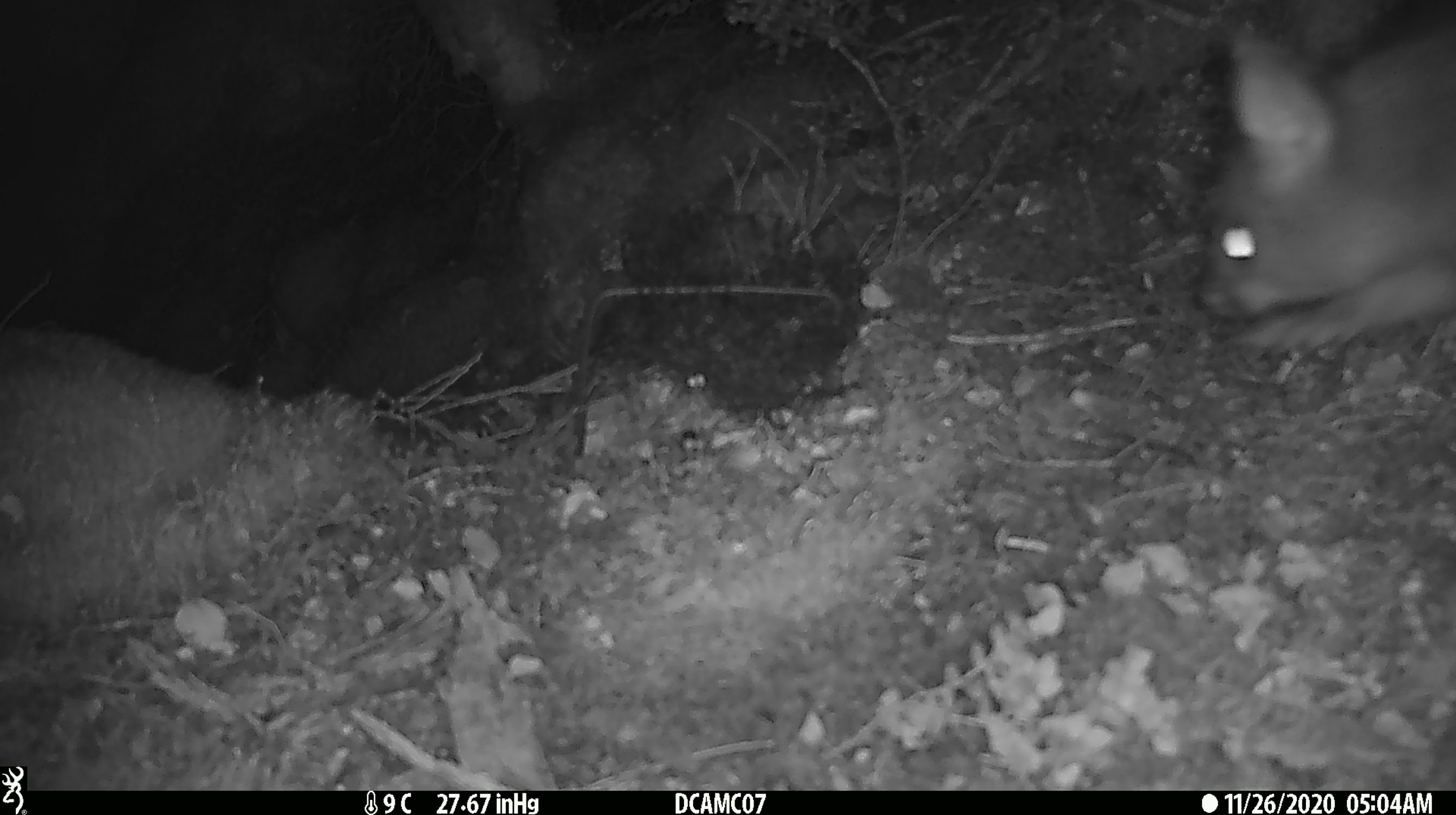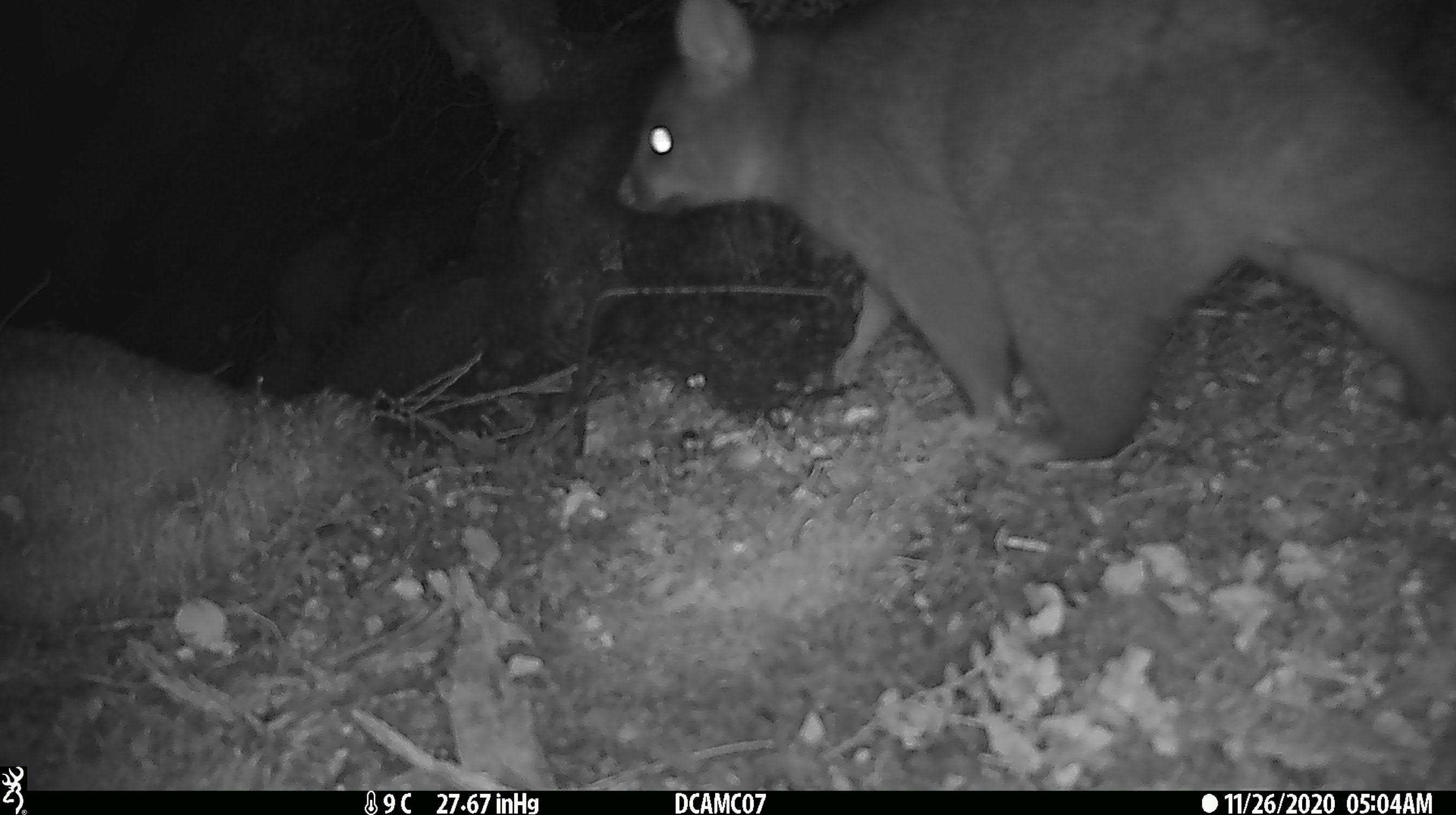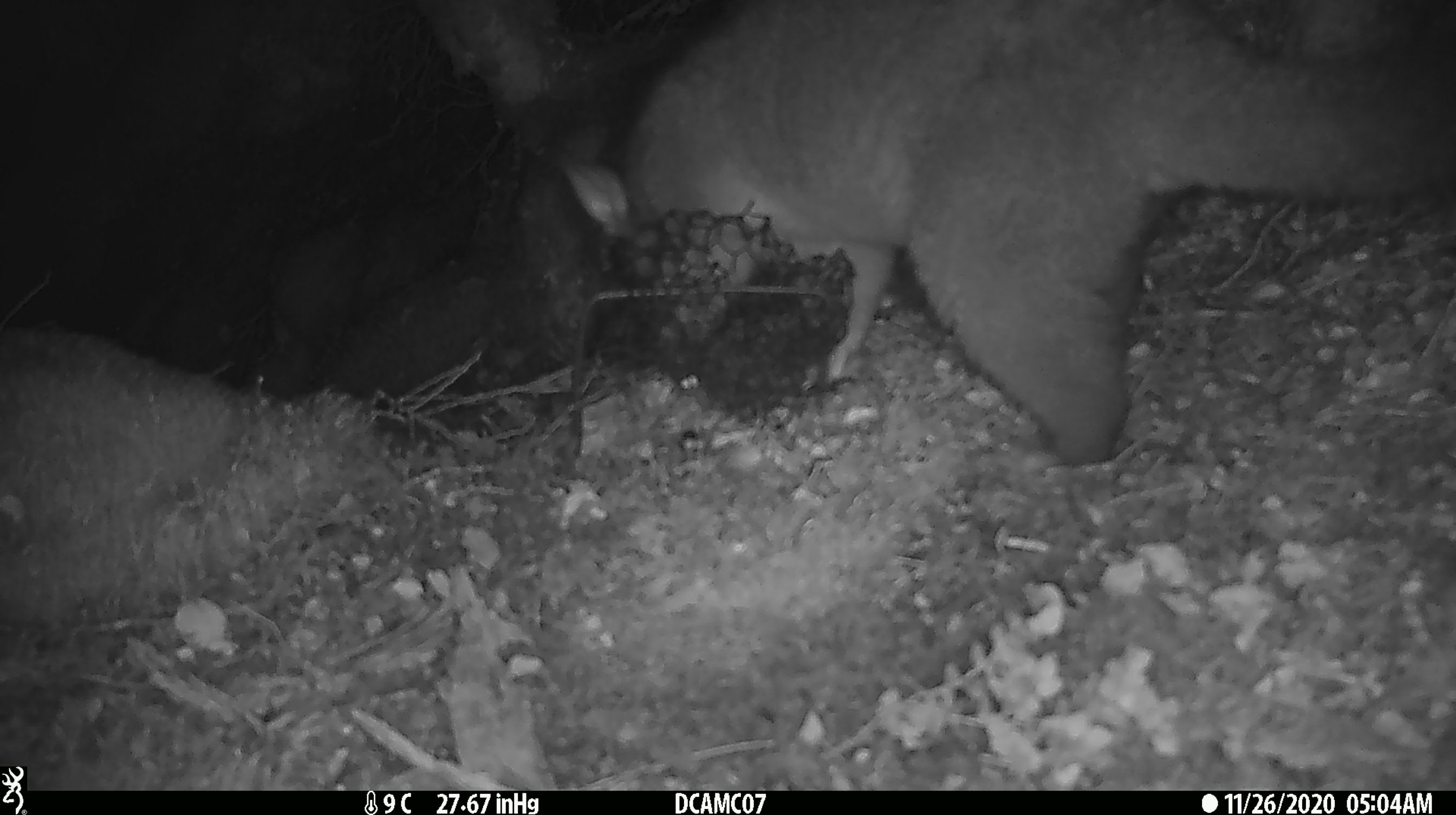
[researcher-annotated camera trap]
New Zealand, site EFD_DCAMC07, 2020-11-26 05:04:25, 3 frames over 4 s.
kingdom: Animalia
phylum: Chordata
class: Mammalia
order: Diprotodontia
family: Phalangeridae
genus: Trichosurus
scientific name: Trichosurus vulpecula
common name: common brushtail possum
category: possum